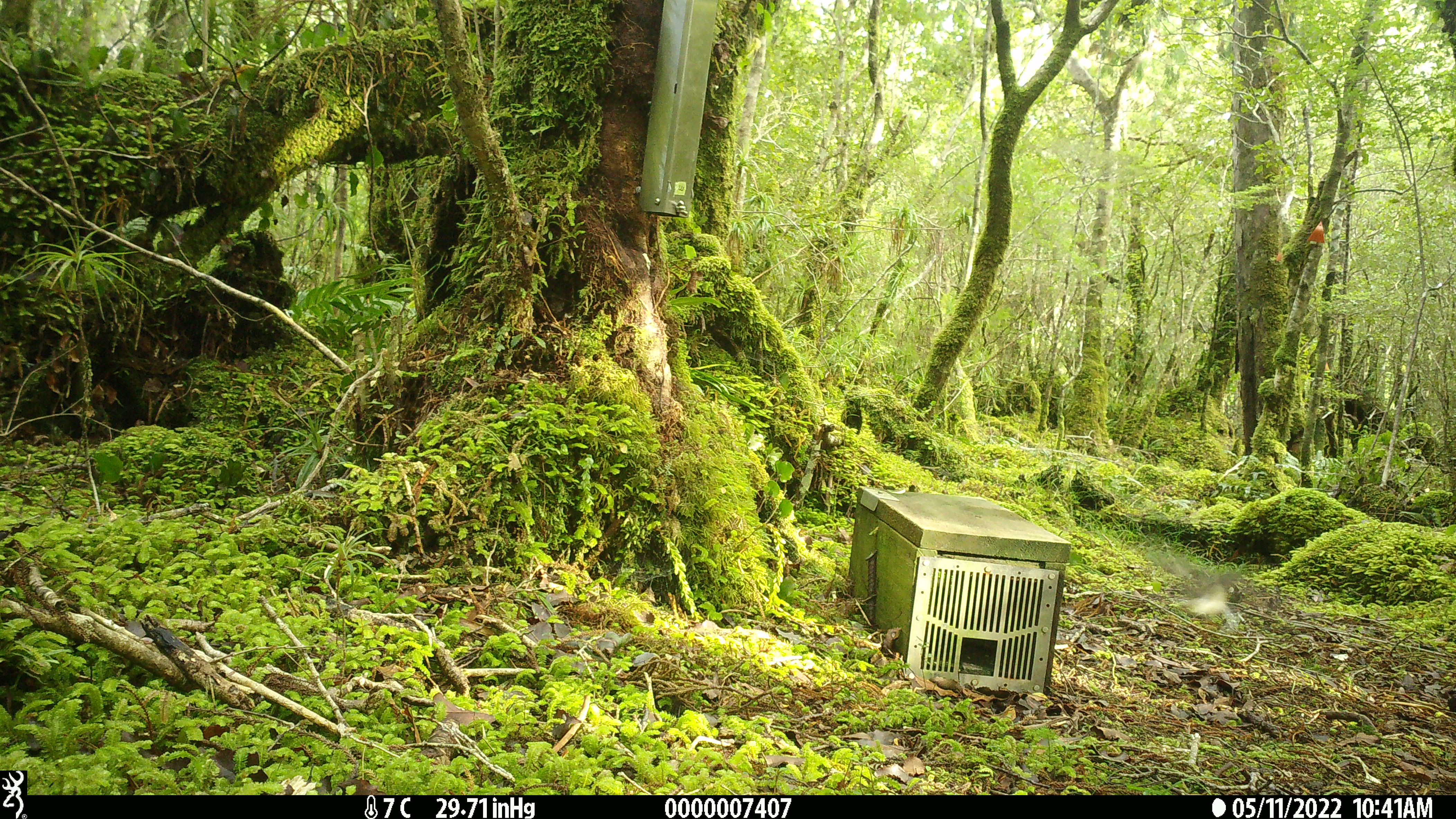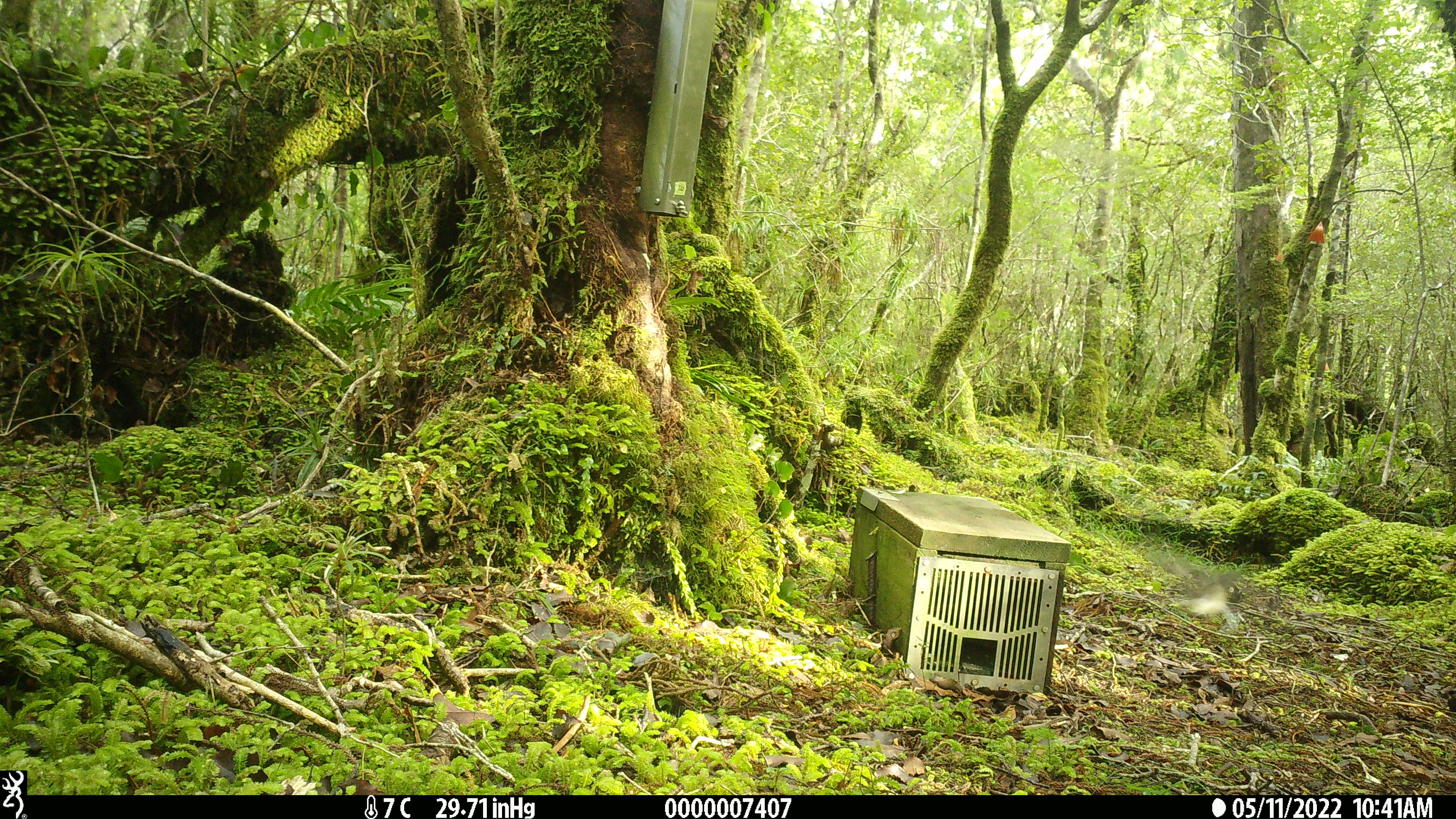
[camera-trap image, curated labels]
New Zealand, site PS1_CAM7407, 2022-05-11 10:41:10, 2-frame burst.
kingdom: Animalia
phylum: Chordata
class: Aves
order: Passeriformes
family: Petroicidae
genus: Petroica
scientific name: Petroica macrocephala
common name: tomtit